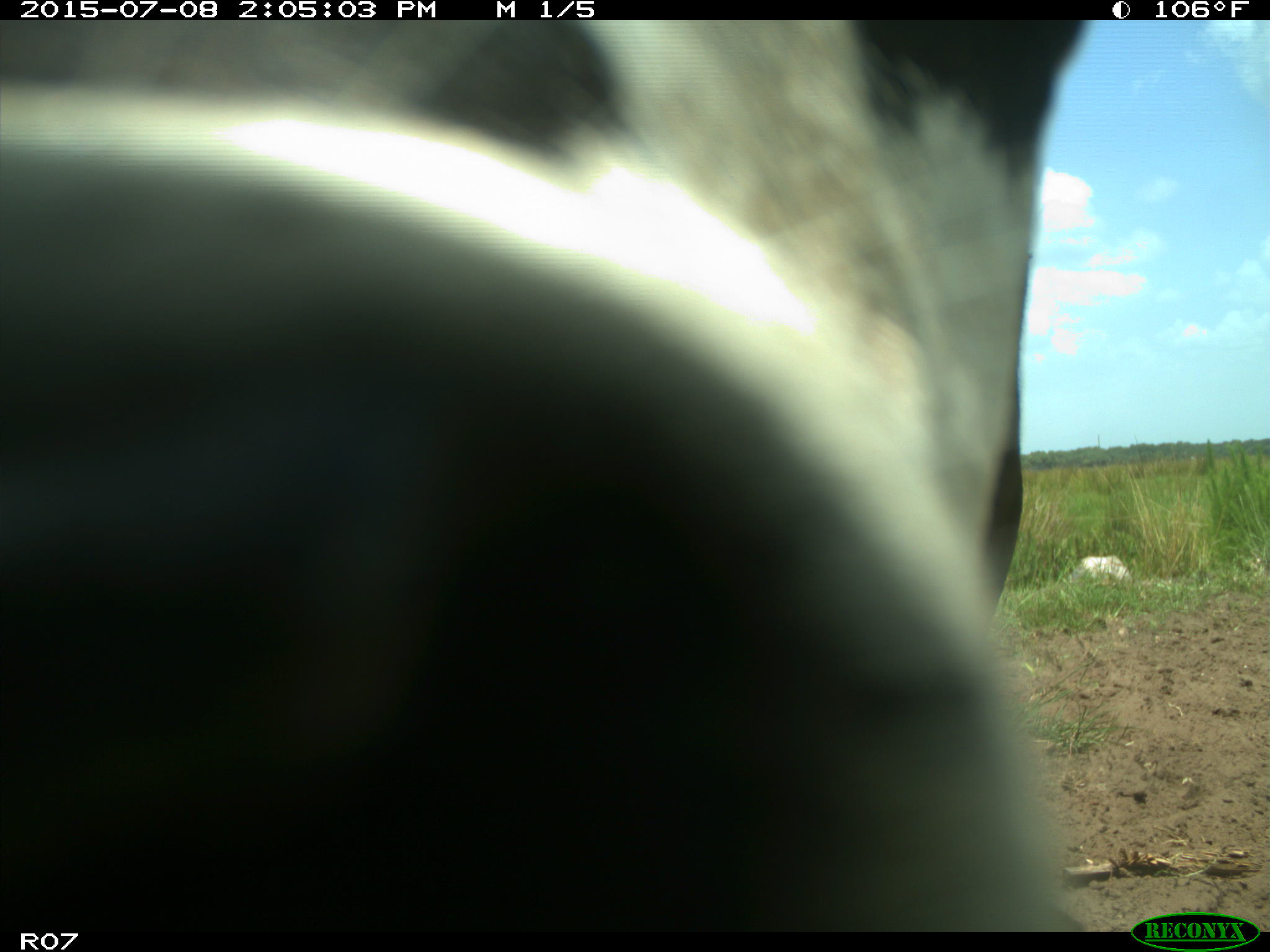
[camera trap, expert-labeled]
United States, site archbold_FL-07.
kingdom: Animalia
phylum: Chordata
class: Mammalia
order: Artiodactyla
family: Bovidae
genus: Bos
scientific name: Bos taurus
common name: domestic cow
Bos taurus (domestic cow).